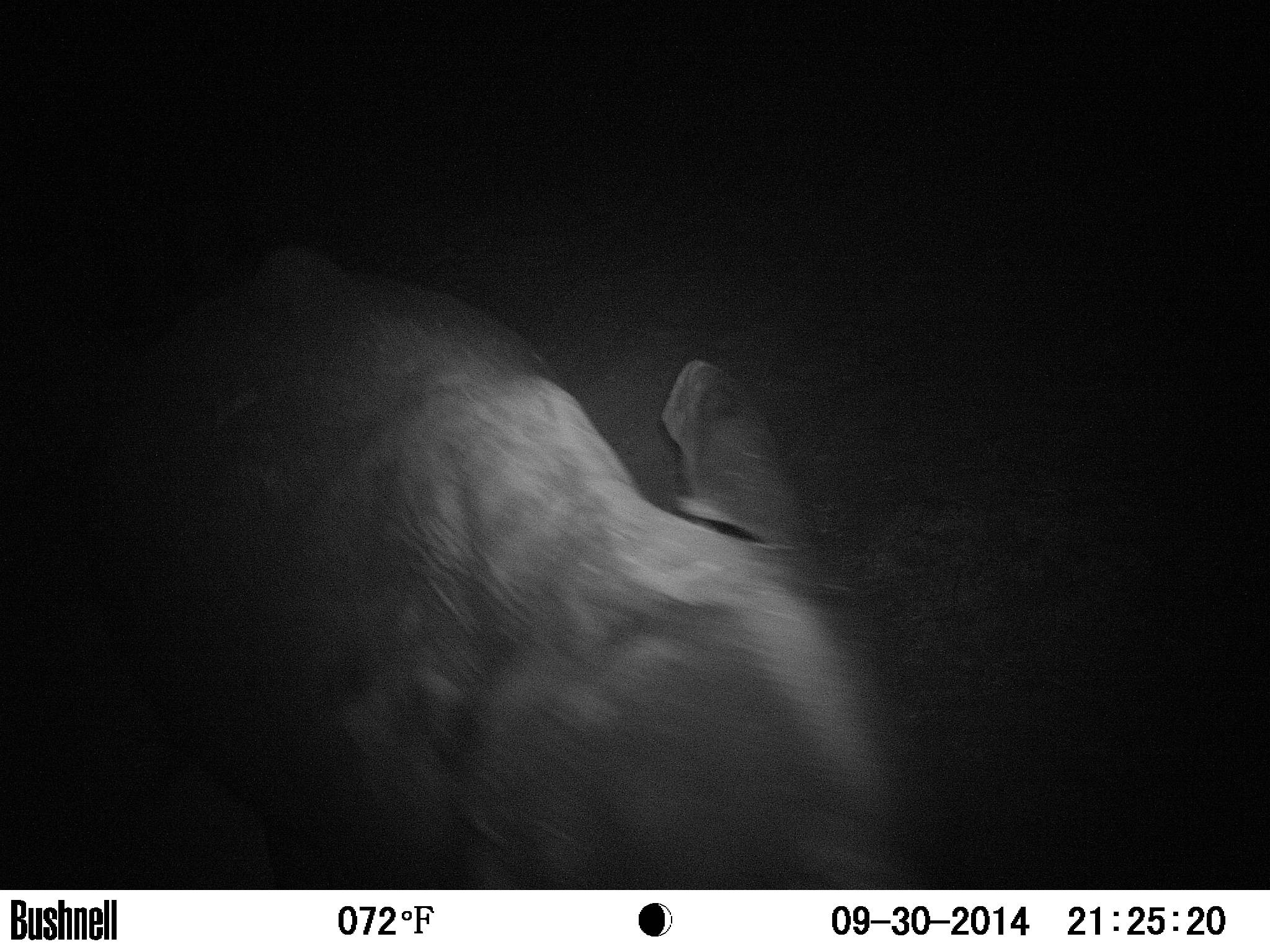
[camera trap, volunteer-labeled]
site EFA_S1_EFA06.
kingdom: Animalia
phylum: Chordata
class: Mammalia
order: Proboscidea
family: Elephantidae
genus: Loxodonta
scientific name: Loxodonta africana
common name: african bush elephant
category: elephant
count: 1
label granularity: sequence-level